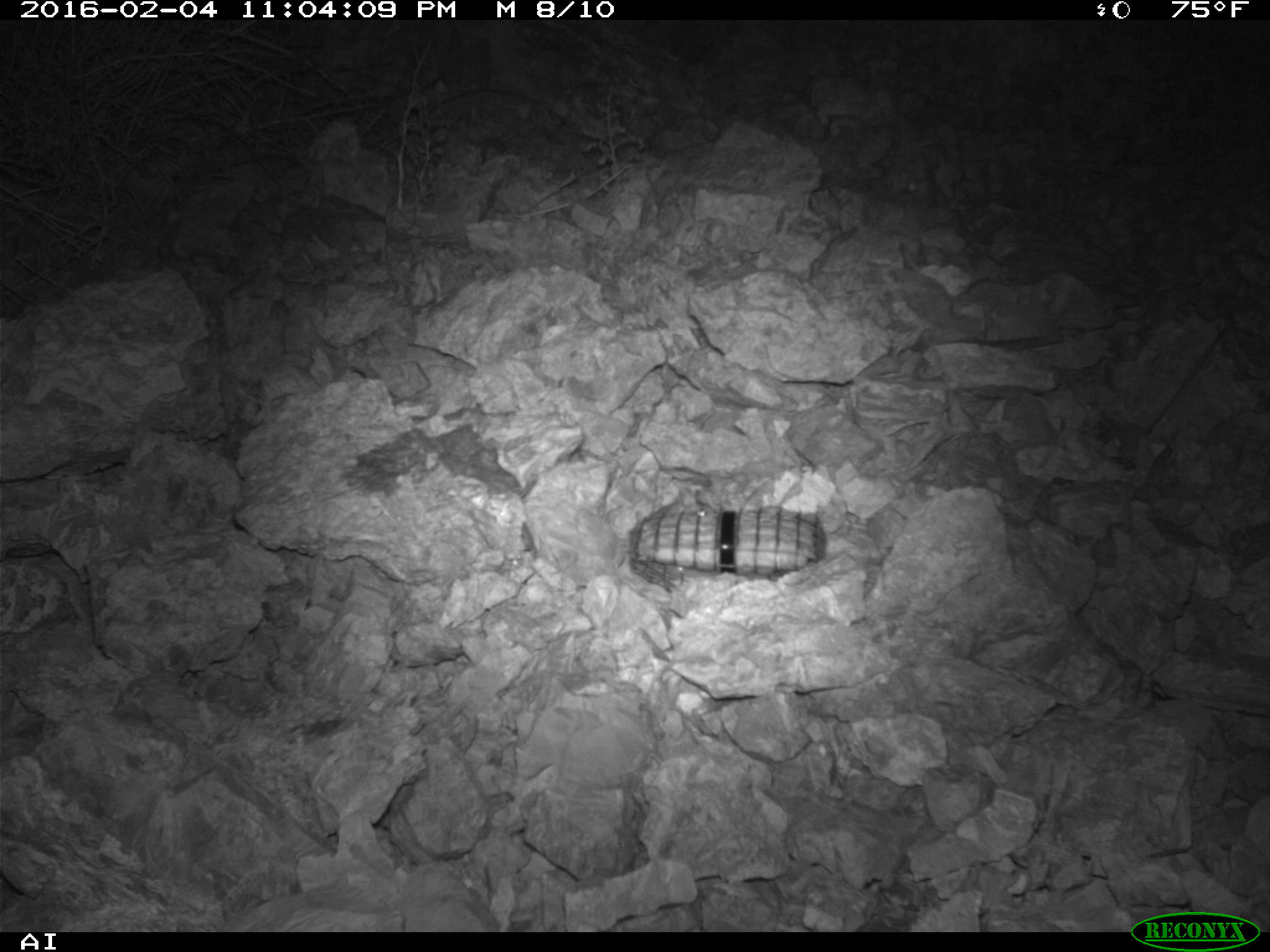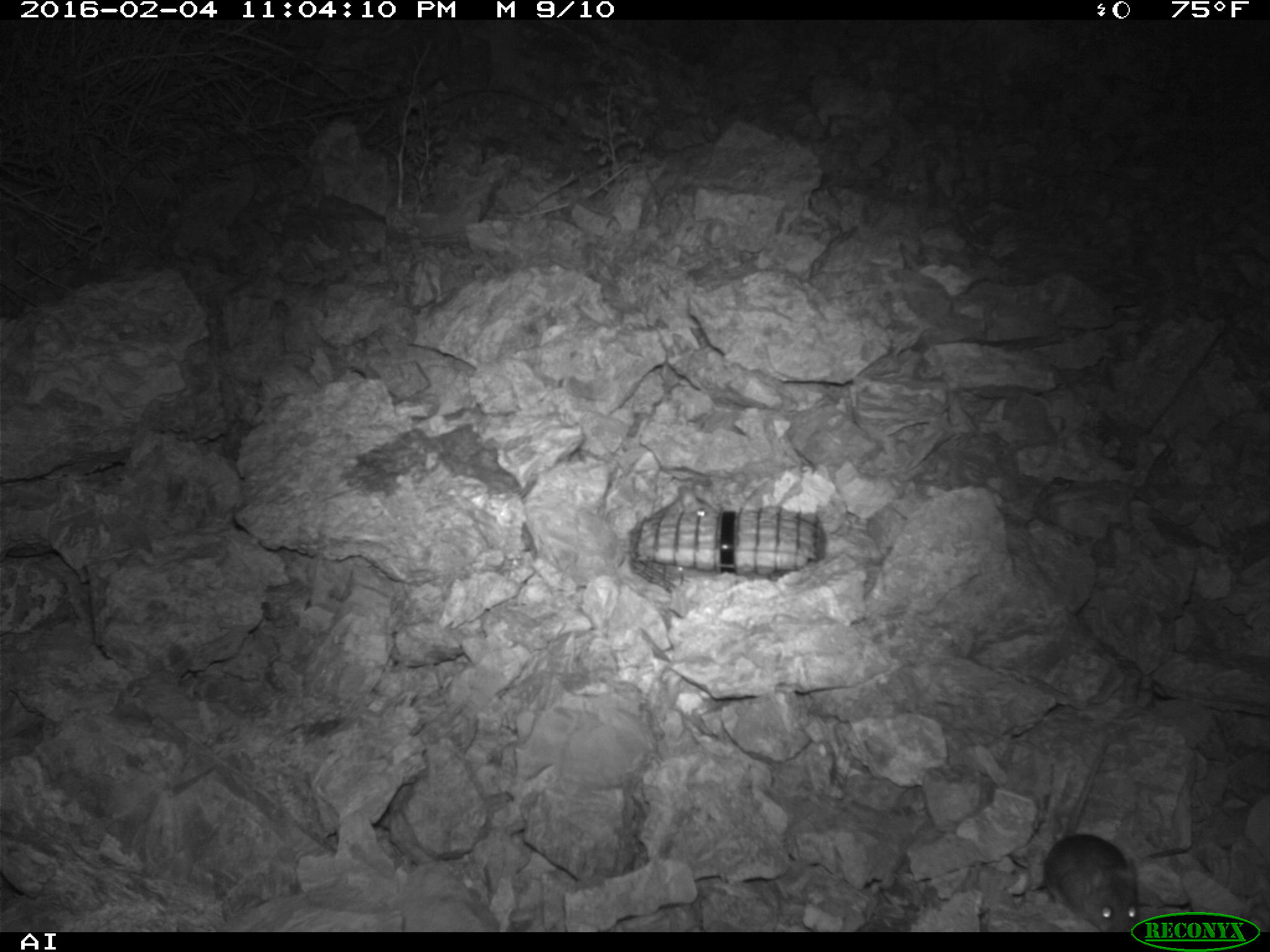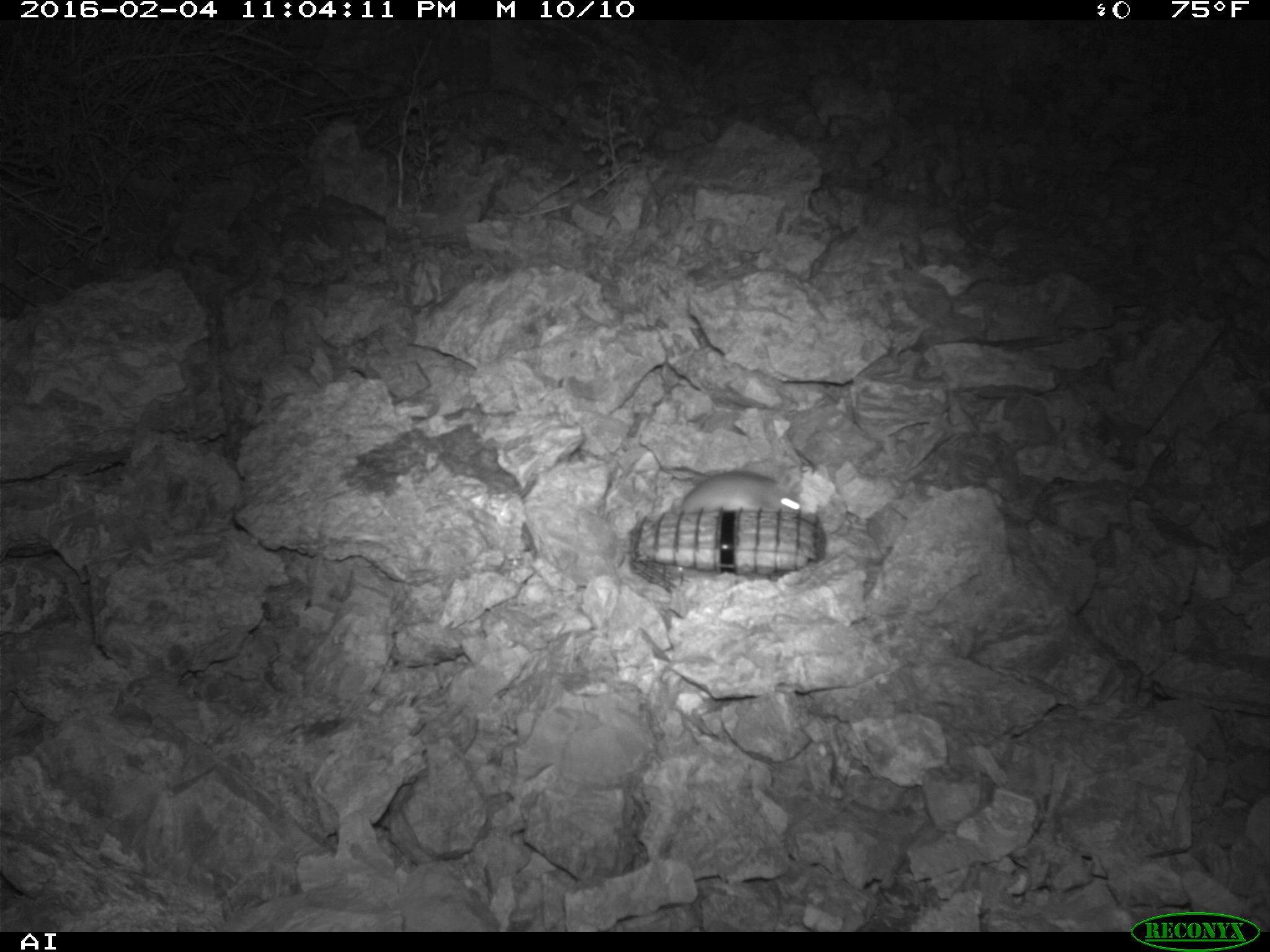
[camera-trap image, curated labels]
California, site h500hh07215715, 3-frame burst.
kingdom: Animalia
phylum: Chordata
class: Mammalia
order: Rodentia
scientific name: Rodentia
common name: rodent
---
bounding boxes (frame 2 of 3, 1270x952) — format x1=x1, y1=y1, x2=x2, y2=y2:
rodent: x1=1043, y1=734, x2=1138, y2=931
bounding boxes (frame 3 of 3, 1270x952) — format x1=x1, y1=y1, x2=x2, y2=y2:
rodent: x1=678, y1=470, x2=802, y2=513